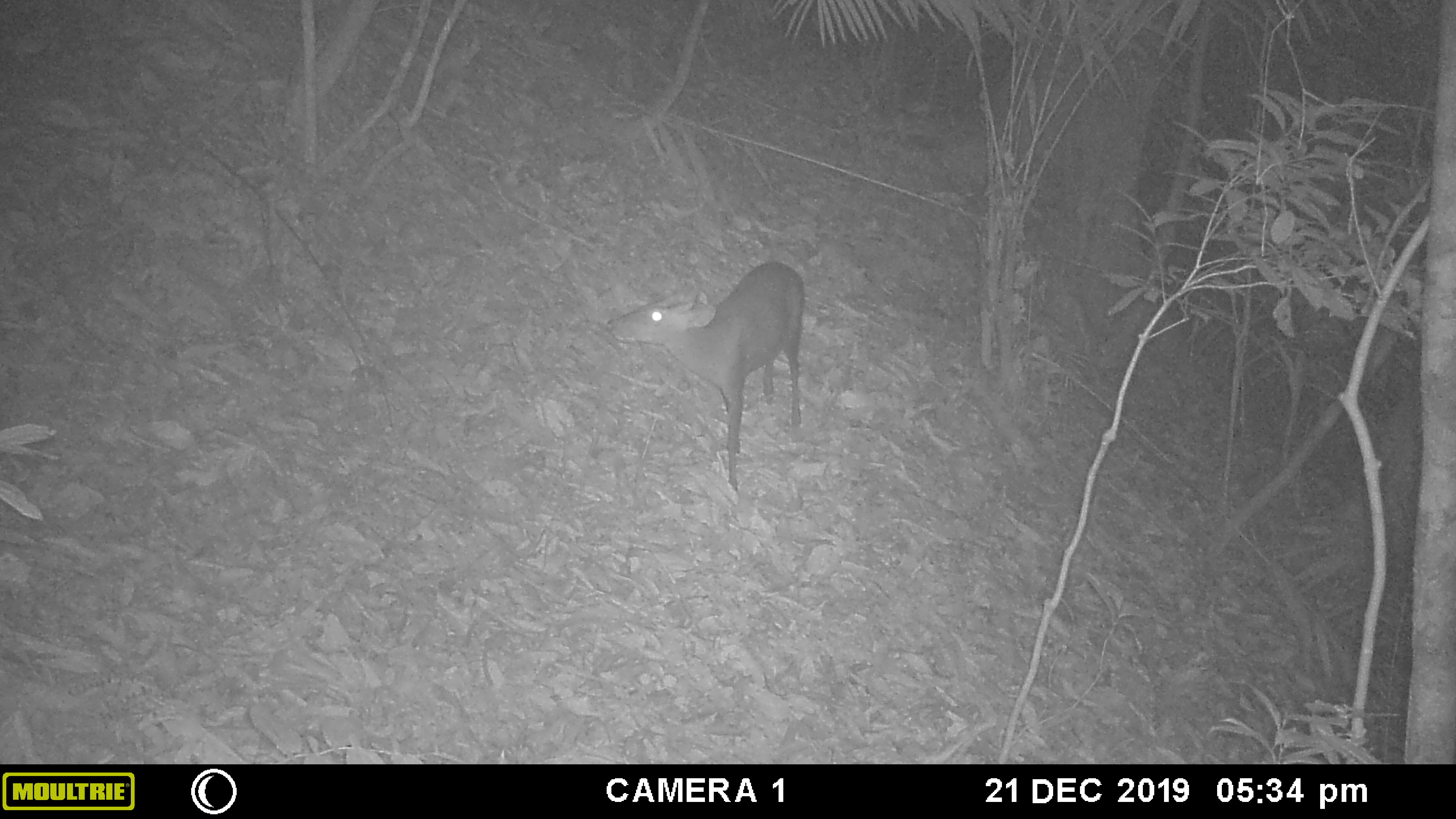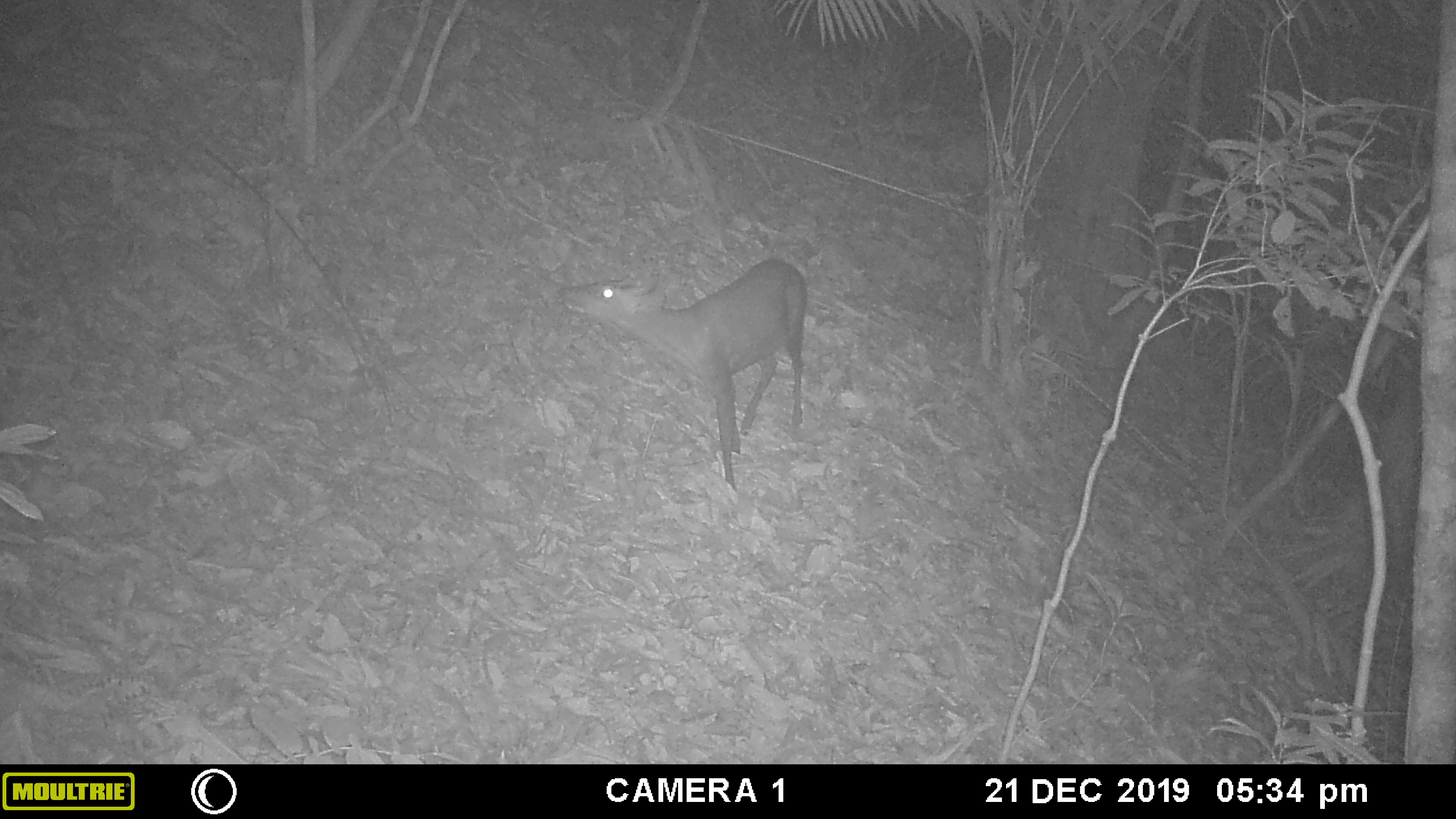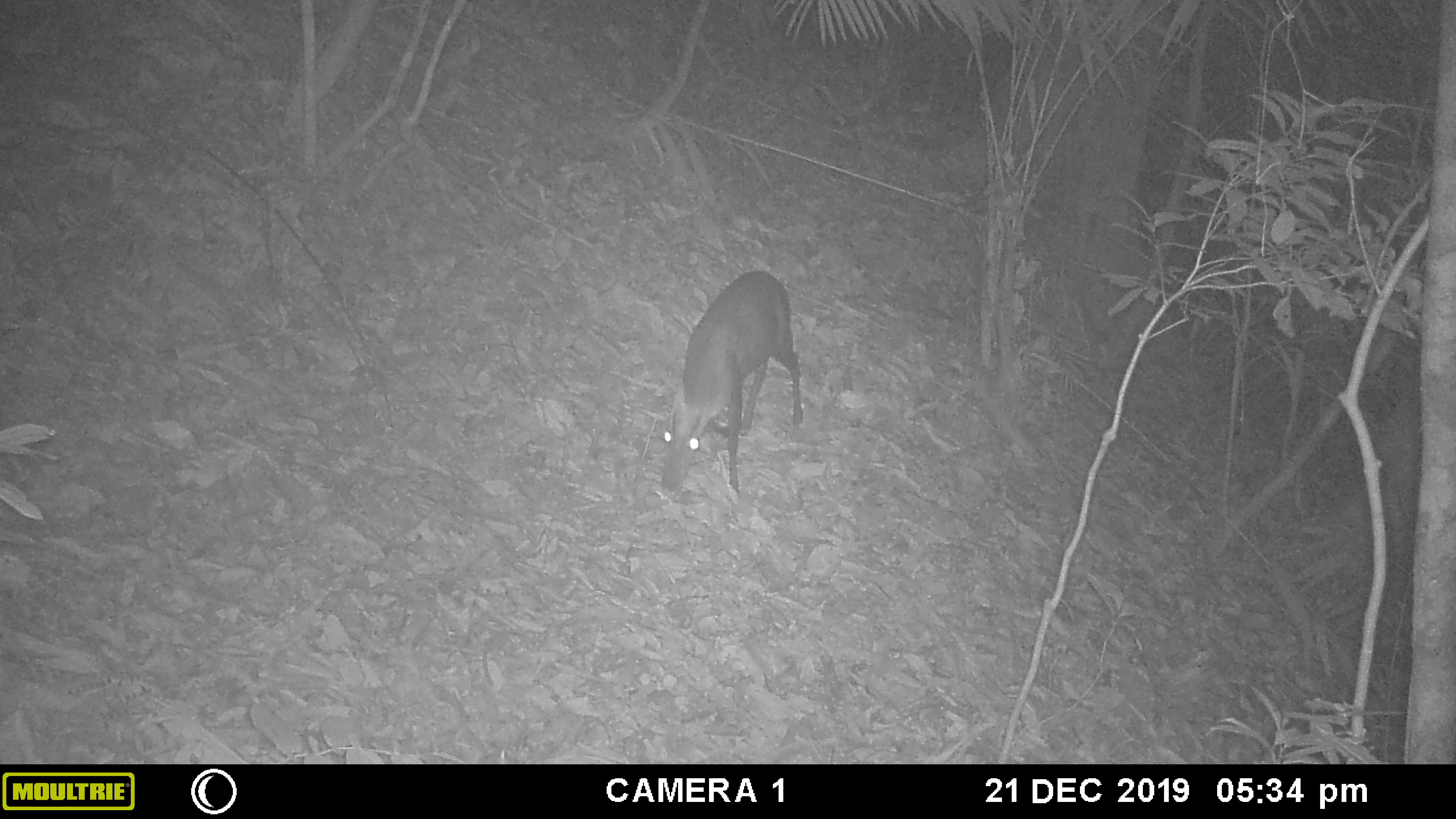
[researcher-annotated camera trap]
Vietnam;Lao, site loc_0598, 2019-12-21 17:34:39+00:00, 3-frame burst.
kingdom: Animalia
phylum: Chordata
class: Mammalia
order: Artiodactyla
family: Cervidae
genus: Muntiacus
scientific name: Muntiacus rooseveltorum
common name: roosevelt's muntjac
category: roosevelts muntjac group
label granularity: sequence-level